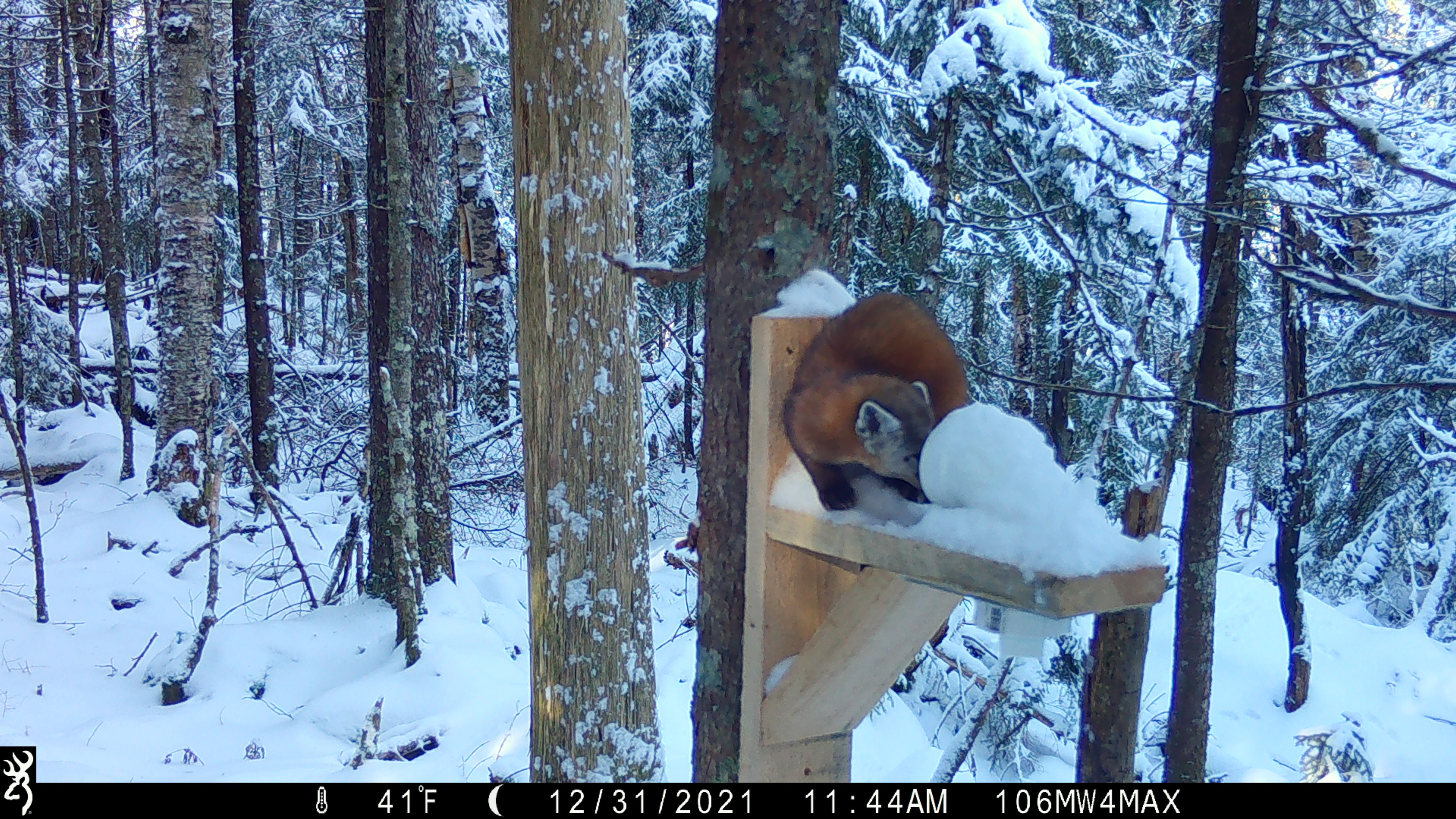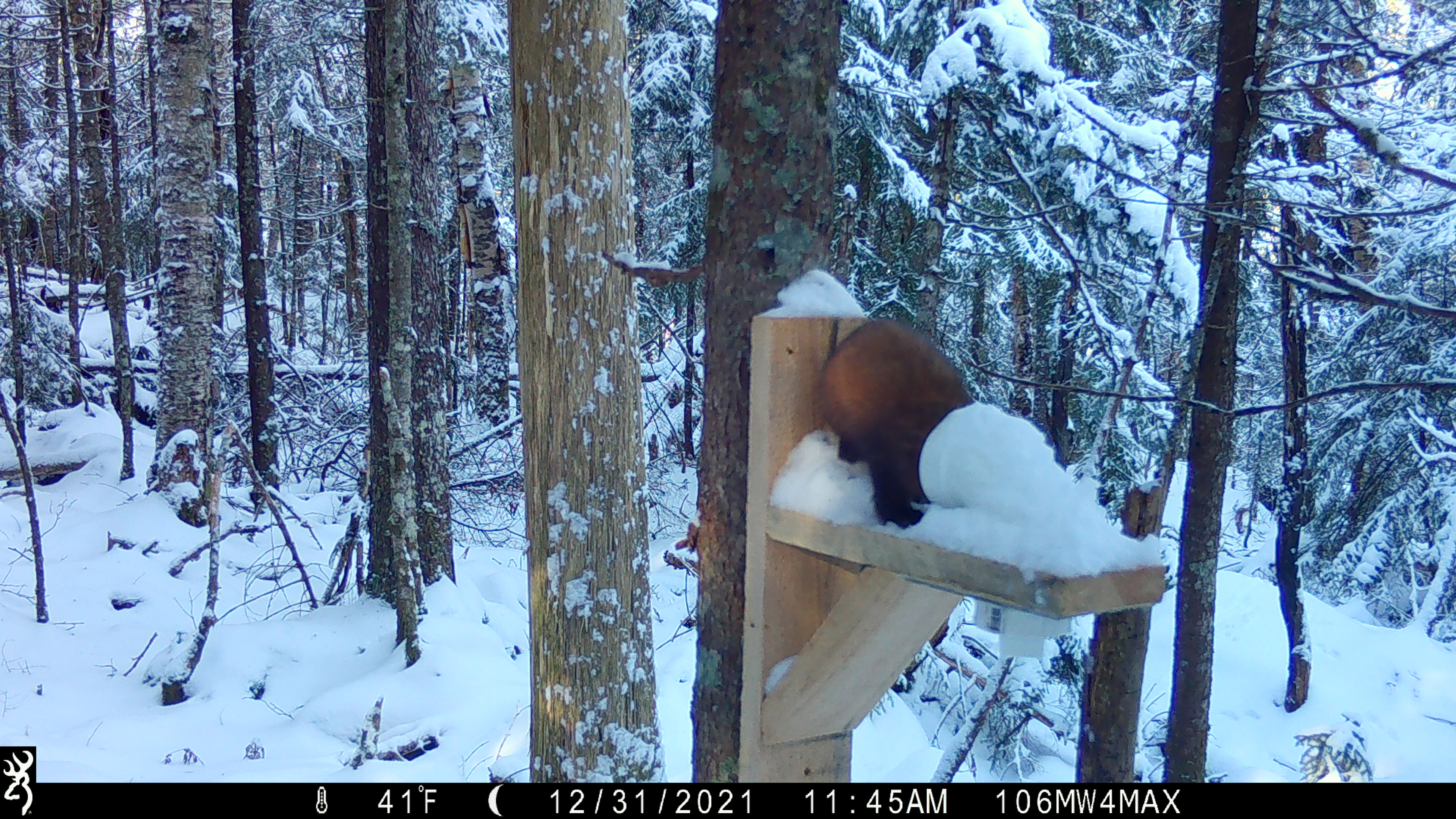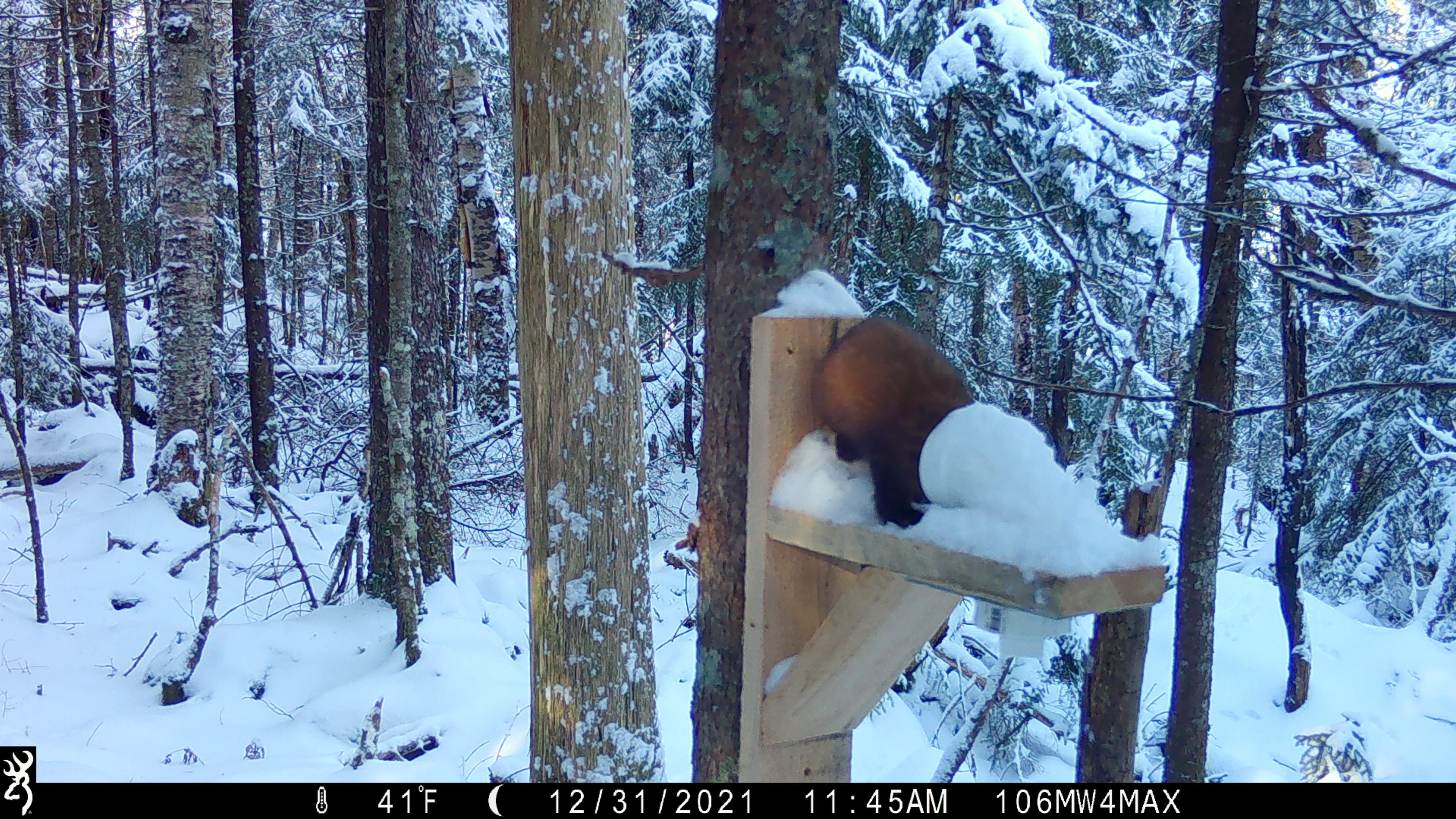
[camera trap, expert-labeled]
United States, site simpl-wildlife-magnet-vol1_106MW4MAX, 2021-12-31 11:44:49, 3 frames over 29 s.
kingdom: Animalia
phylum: Chordata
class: Mammalia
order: Carnivora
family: Mustelidae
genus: Martes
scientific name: Martes americana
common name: american marten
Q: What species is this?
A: American marten (Martes americana).